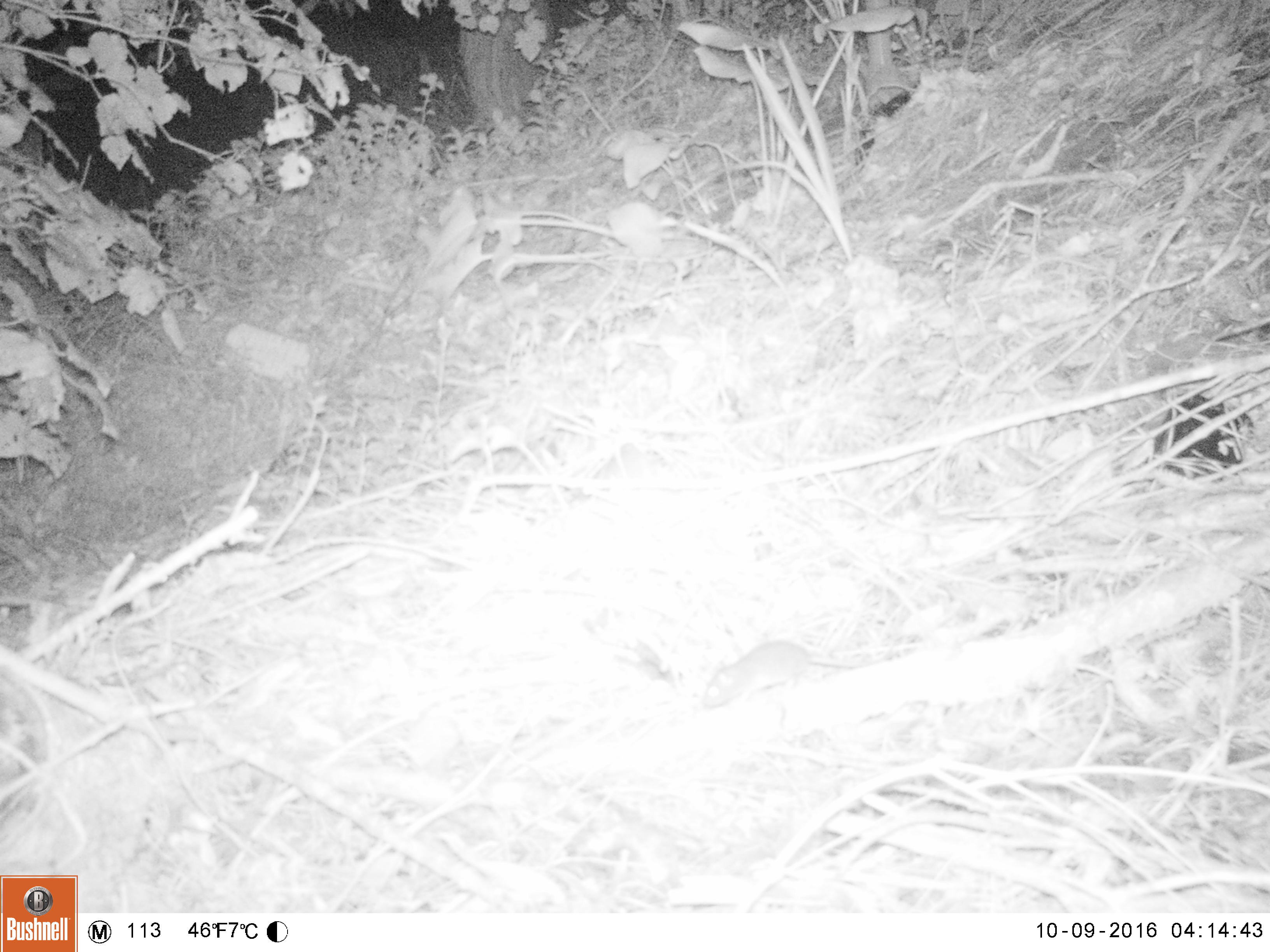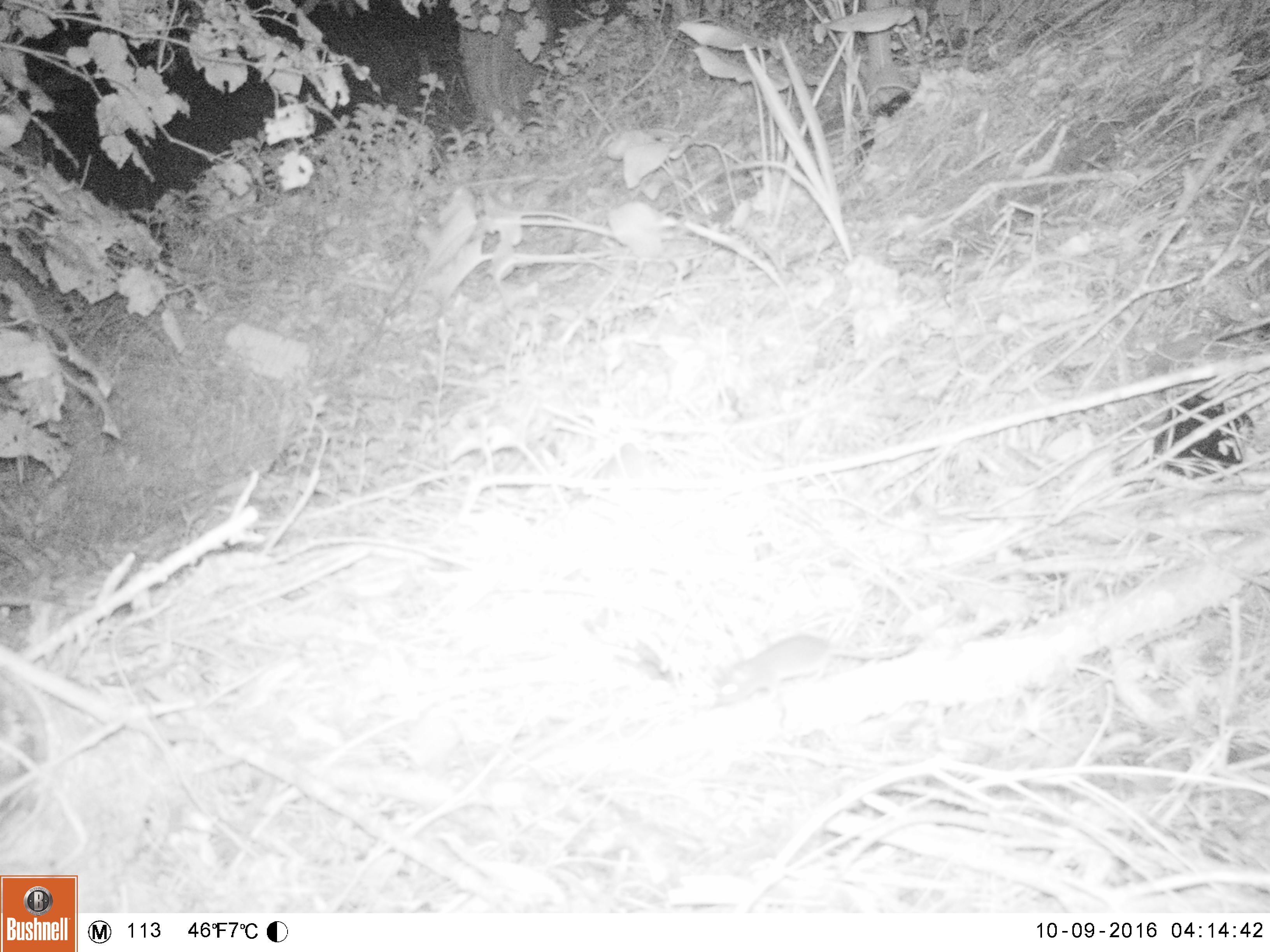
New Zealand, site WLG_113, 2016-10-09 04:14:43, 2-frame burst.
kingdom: Animalia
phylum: Chordata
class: Mammalia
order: Rodentia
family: Muridae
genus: Rattus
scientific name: Rattus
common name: rat